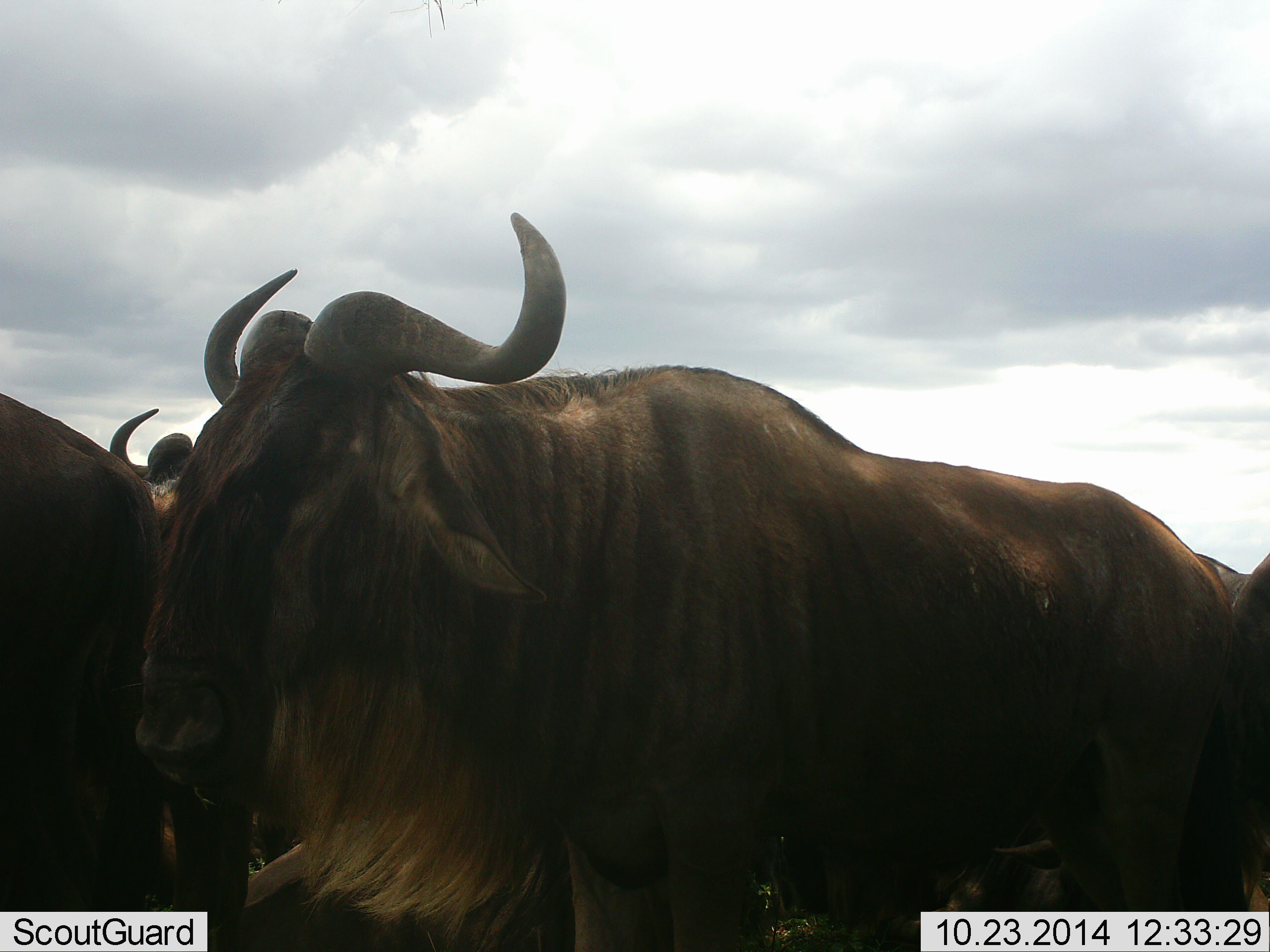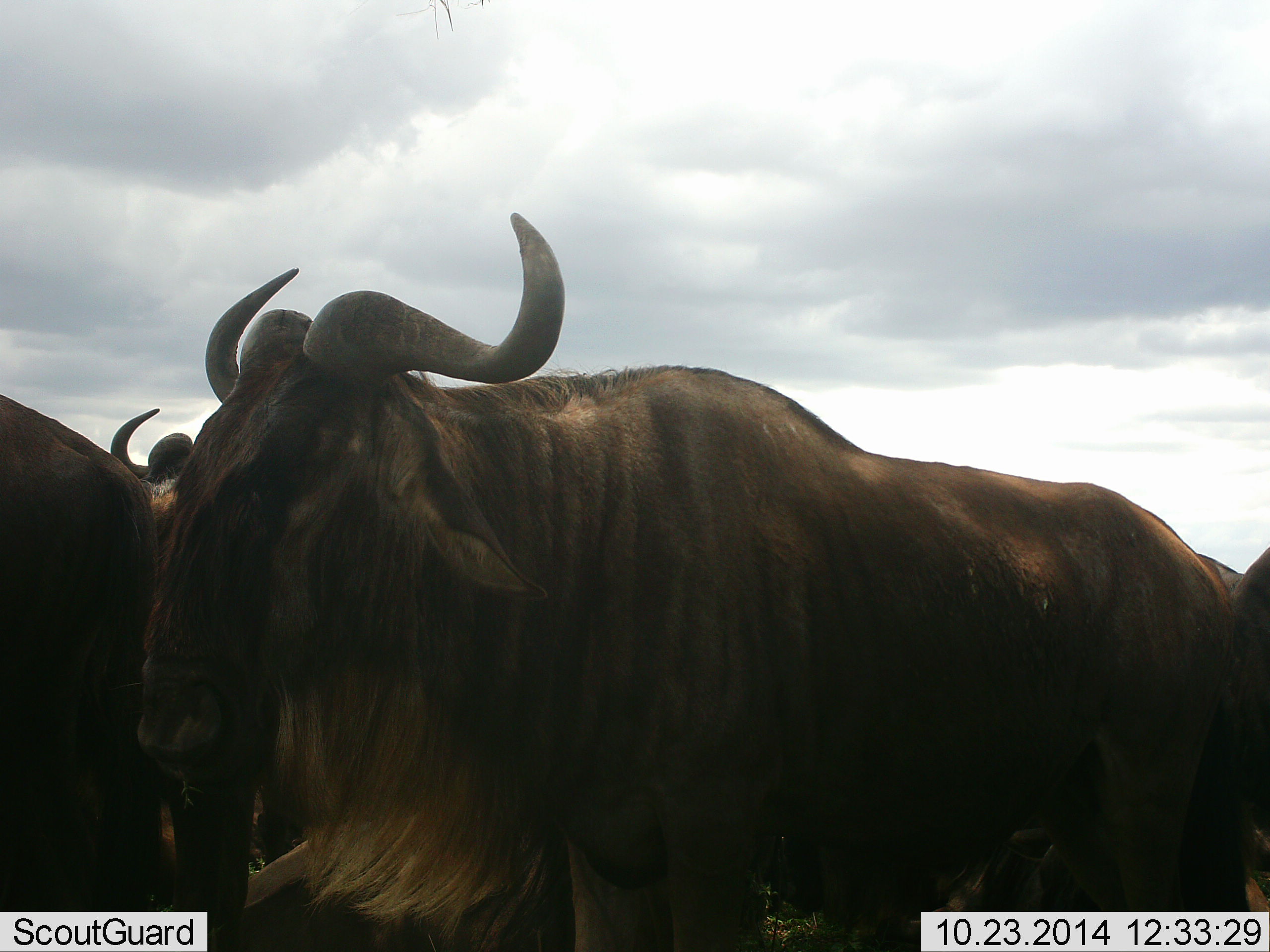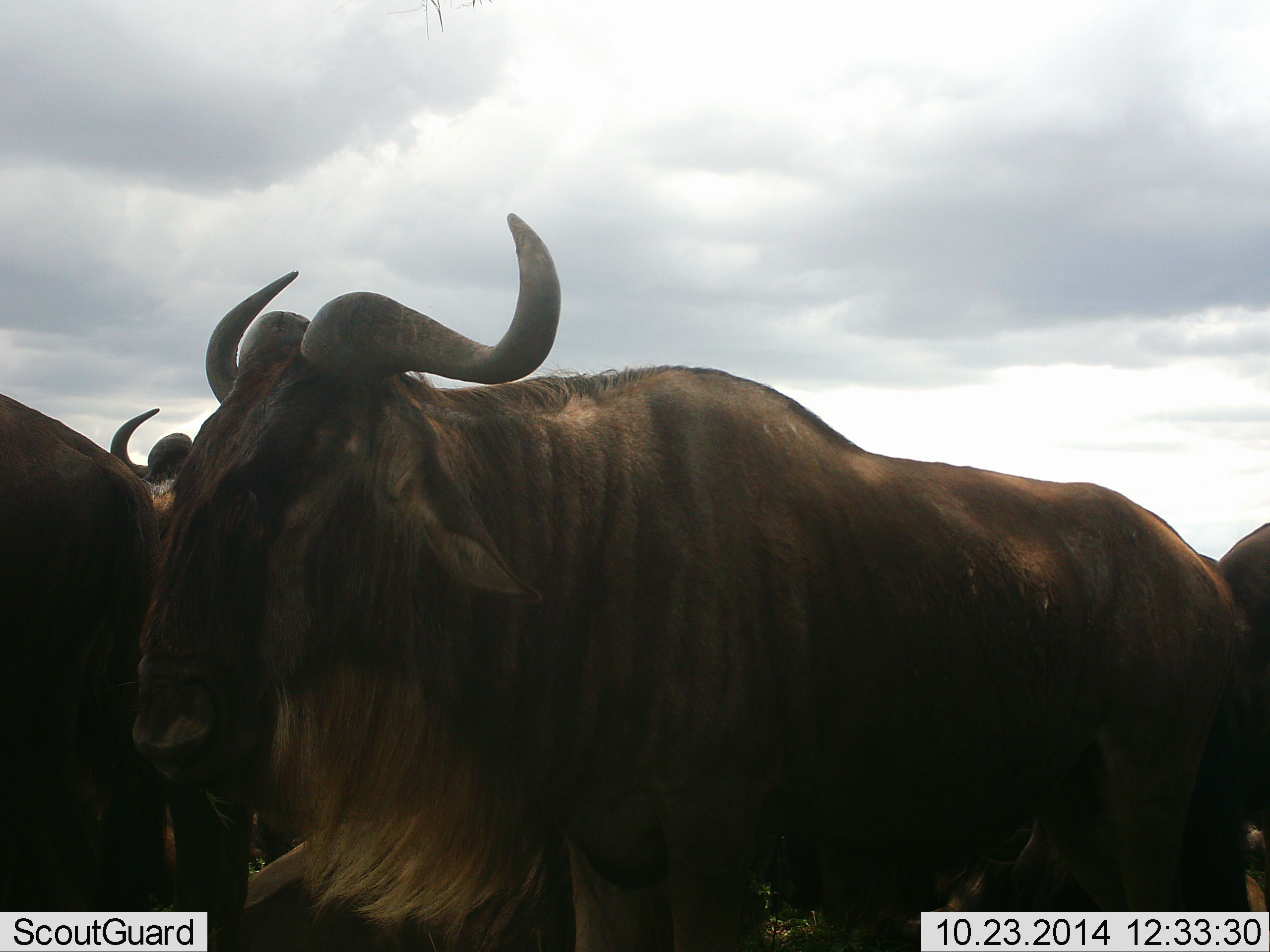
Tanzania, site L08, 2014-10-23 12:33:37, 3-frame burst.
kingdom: Animalia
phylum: Chordata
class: Mammalia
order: Artiodactyla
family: Bovidae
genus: Connochaetes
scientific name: Connochaetes taurinus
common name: blue wildebeest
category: wildebeest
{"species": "wildebeest (blue wildebeest) (Connochaetes taurinus)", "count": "4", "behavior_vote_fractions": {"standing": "70%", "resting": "40%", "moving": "10%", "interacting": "10%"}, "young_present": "0%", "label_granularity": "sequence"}